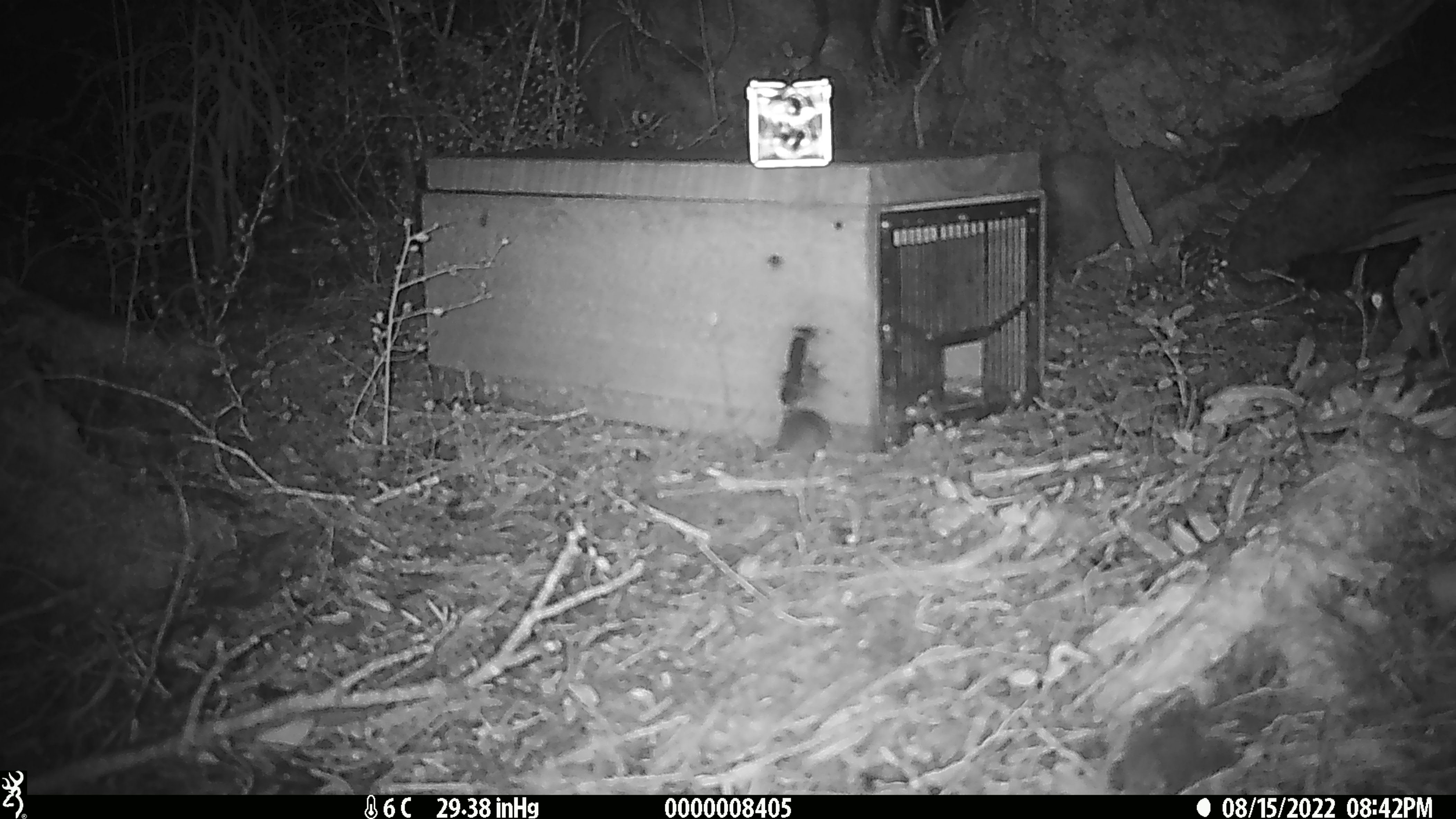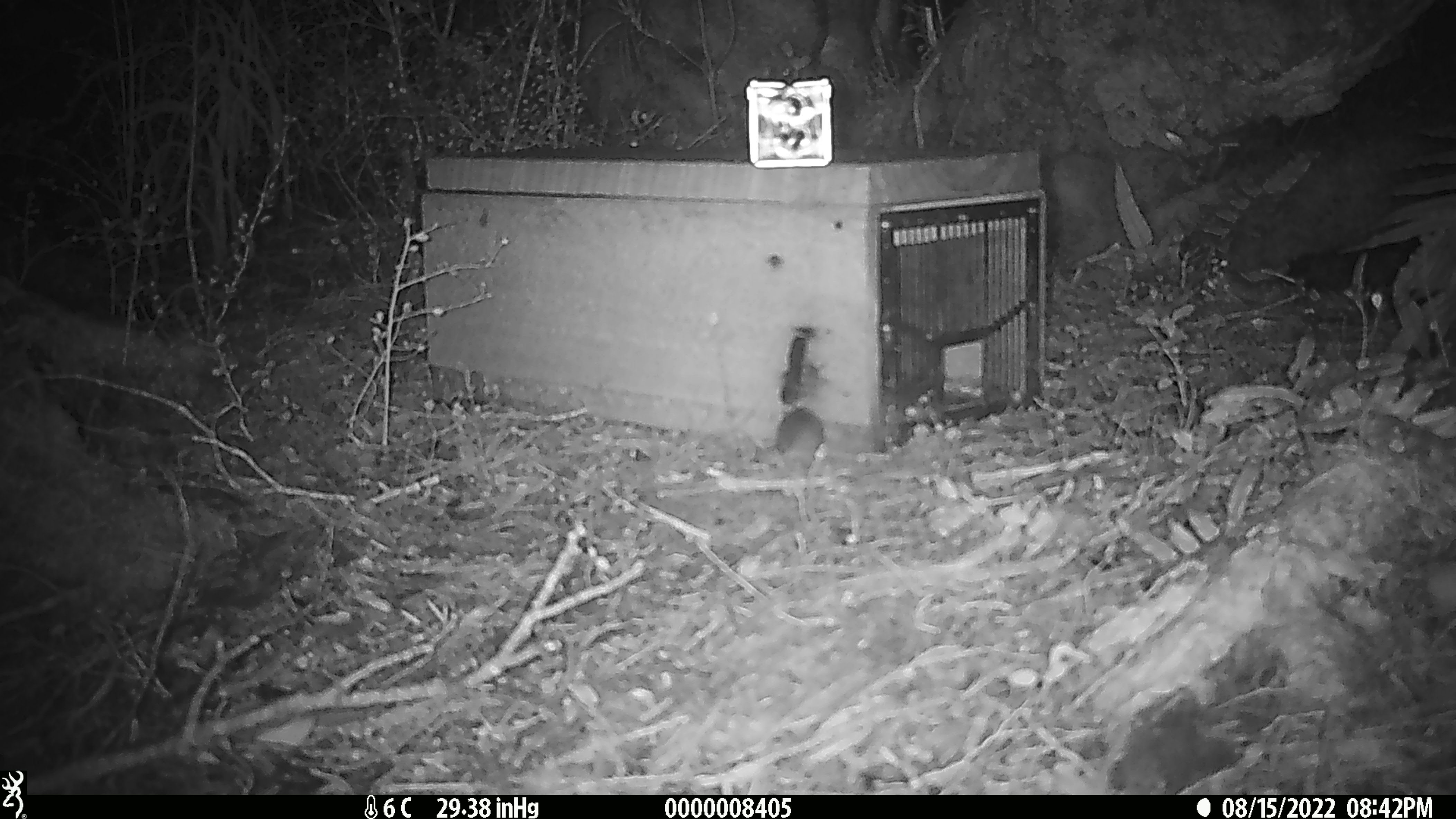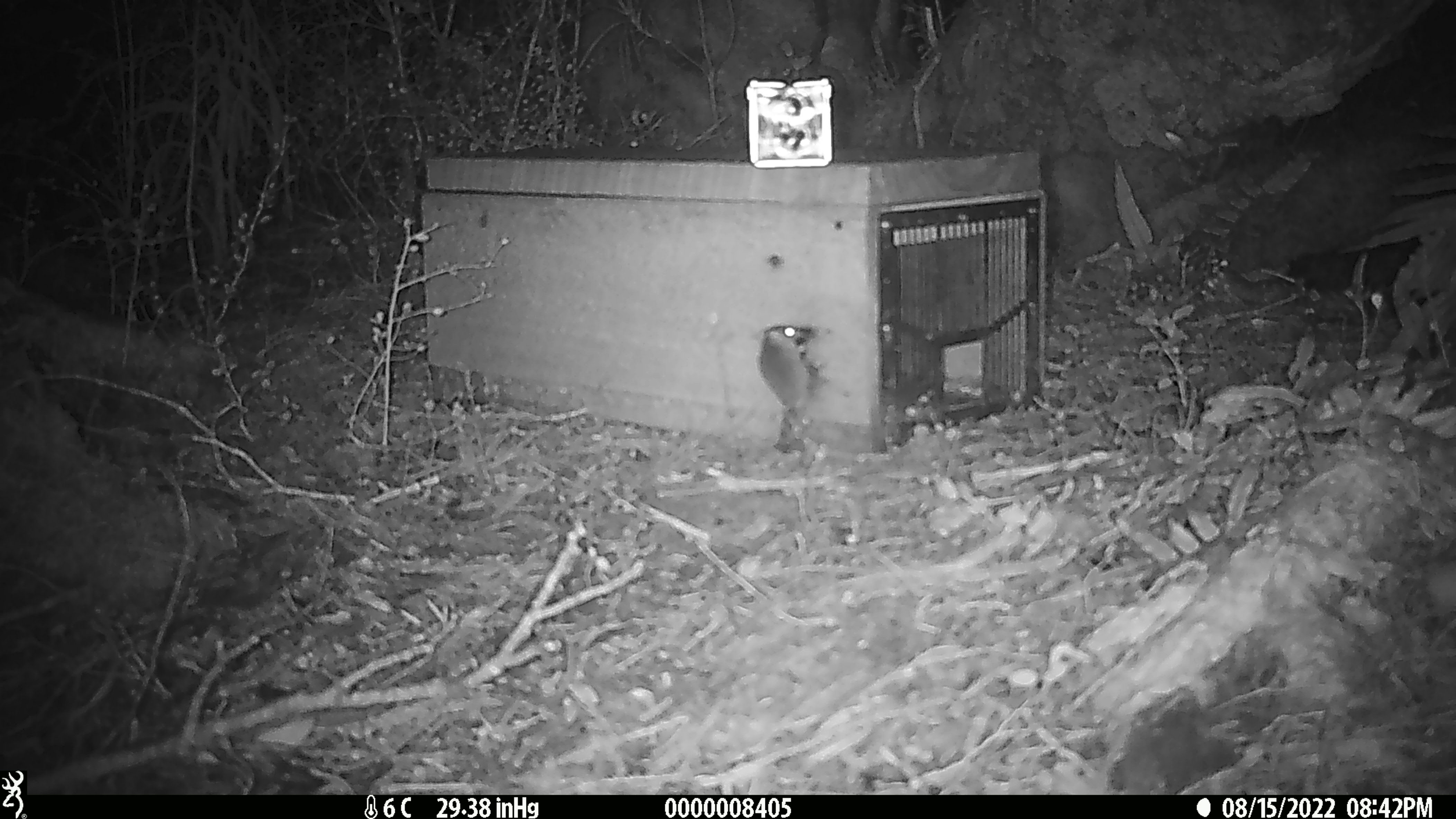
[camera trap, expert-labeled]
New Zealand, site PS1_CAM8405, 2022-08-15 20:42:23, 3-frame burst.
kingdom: Animalia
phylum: Chordata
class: Mammalia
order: Rodentia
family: Muridae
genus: Mus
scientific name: Mus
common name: mouse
Mouse (Mus).